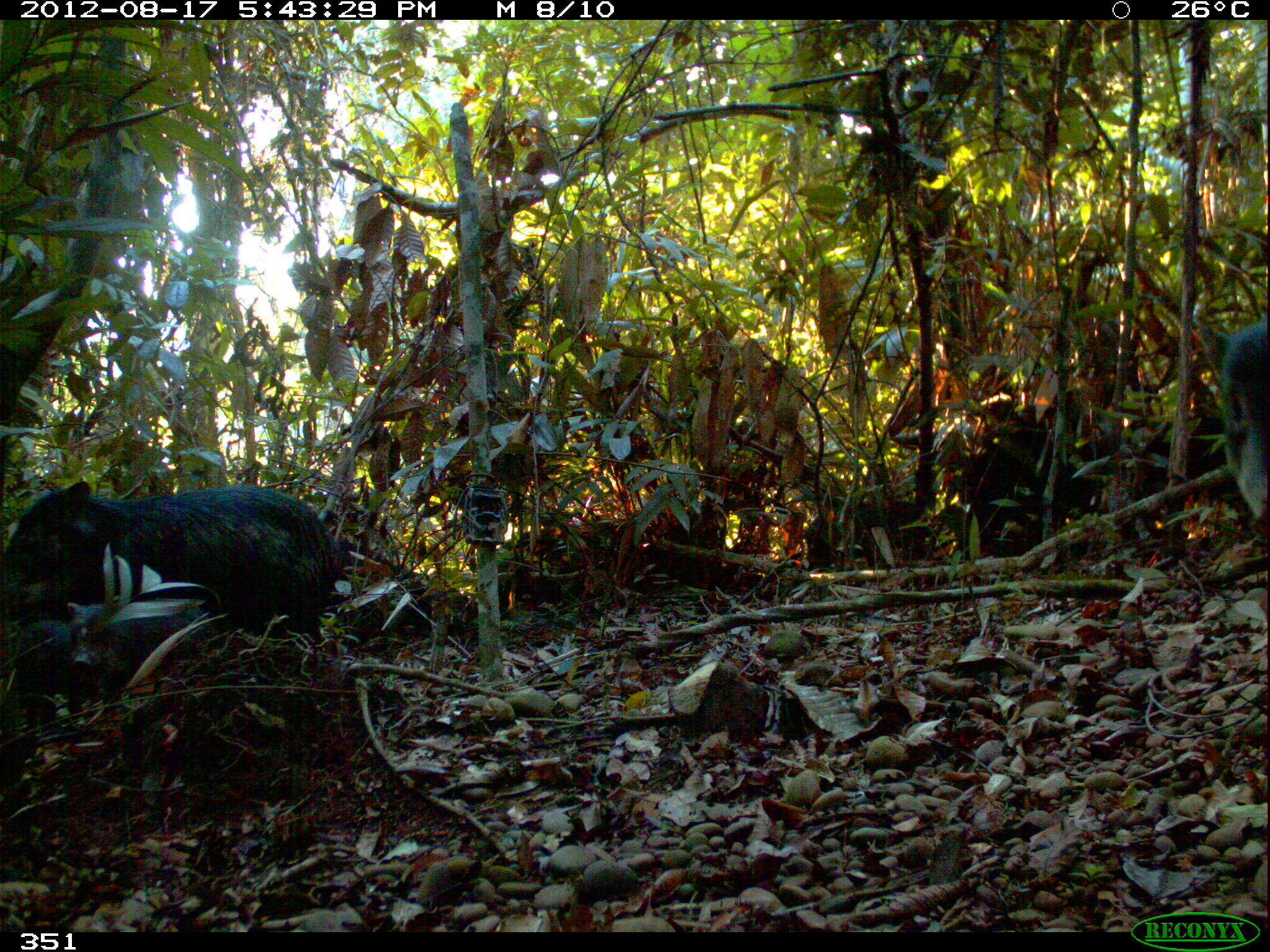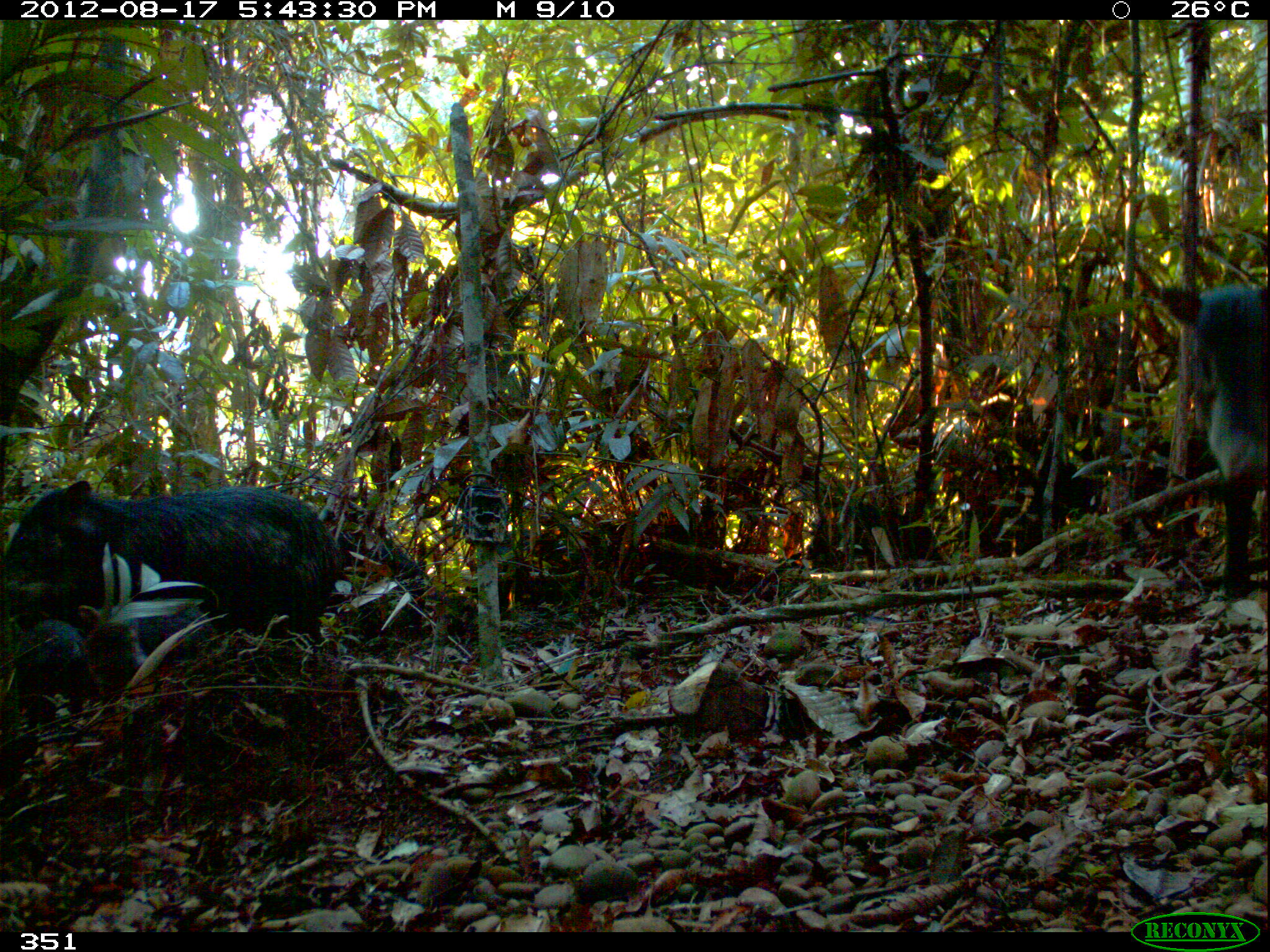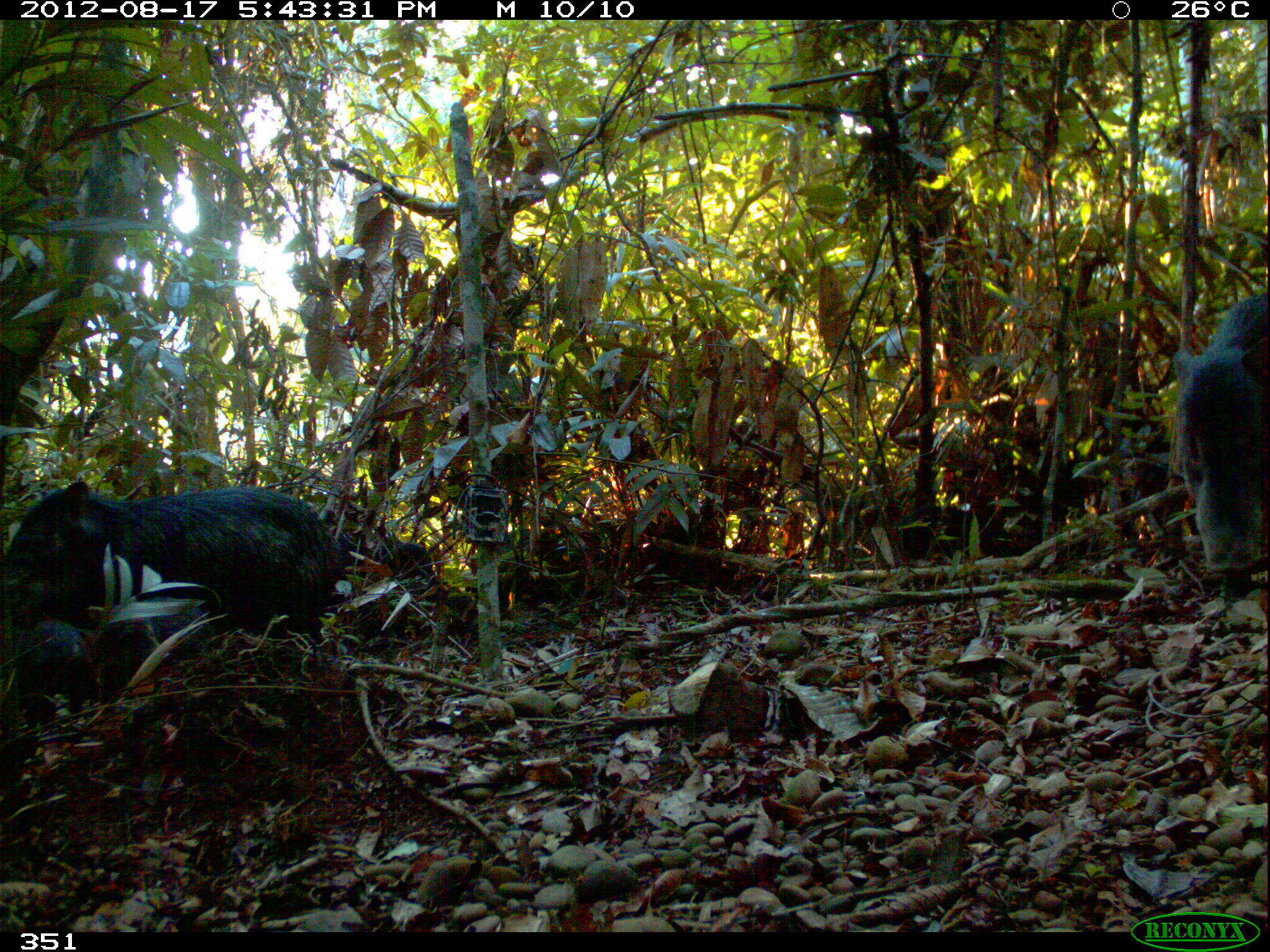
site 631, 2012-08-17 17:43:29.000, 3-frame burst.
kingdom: Animalia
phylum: Chordata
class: Mammalia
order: Artiodactyla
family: Tayassuidae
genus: Tayassu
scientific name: Tayassu pecari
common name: white-lipped peccary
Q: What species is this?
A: Tayassu pecari (white-lipped peccary).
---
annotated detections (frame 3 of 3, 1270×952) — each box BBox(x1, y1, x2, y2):
tayassu pecari: BBox(0, 478, 346, 663); BBox(1171, 291, 1269, 576); BBox(97, 599, 208, 687); BBox(18, 624, 92, 730); BBox(343, 538, 431, 573)